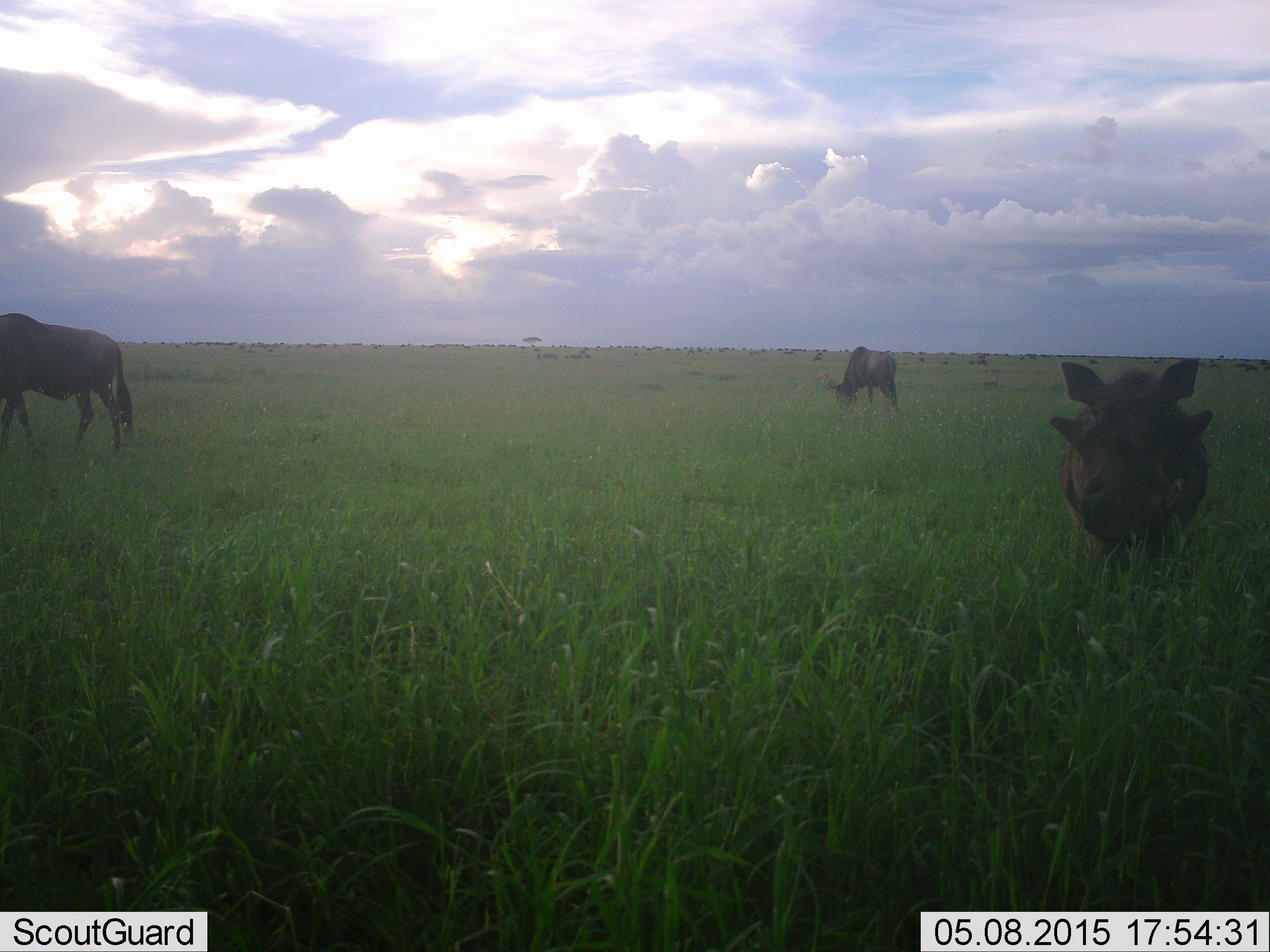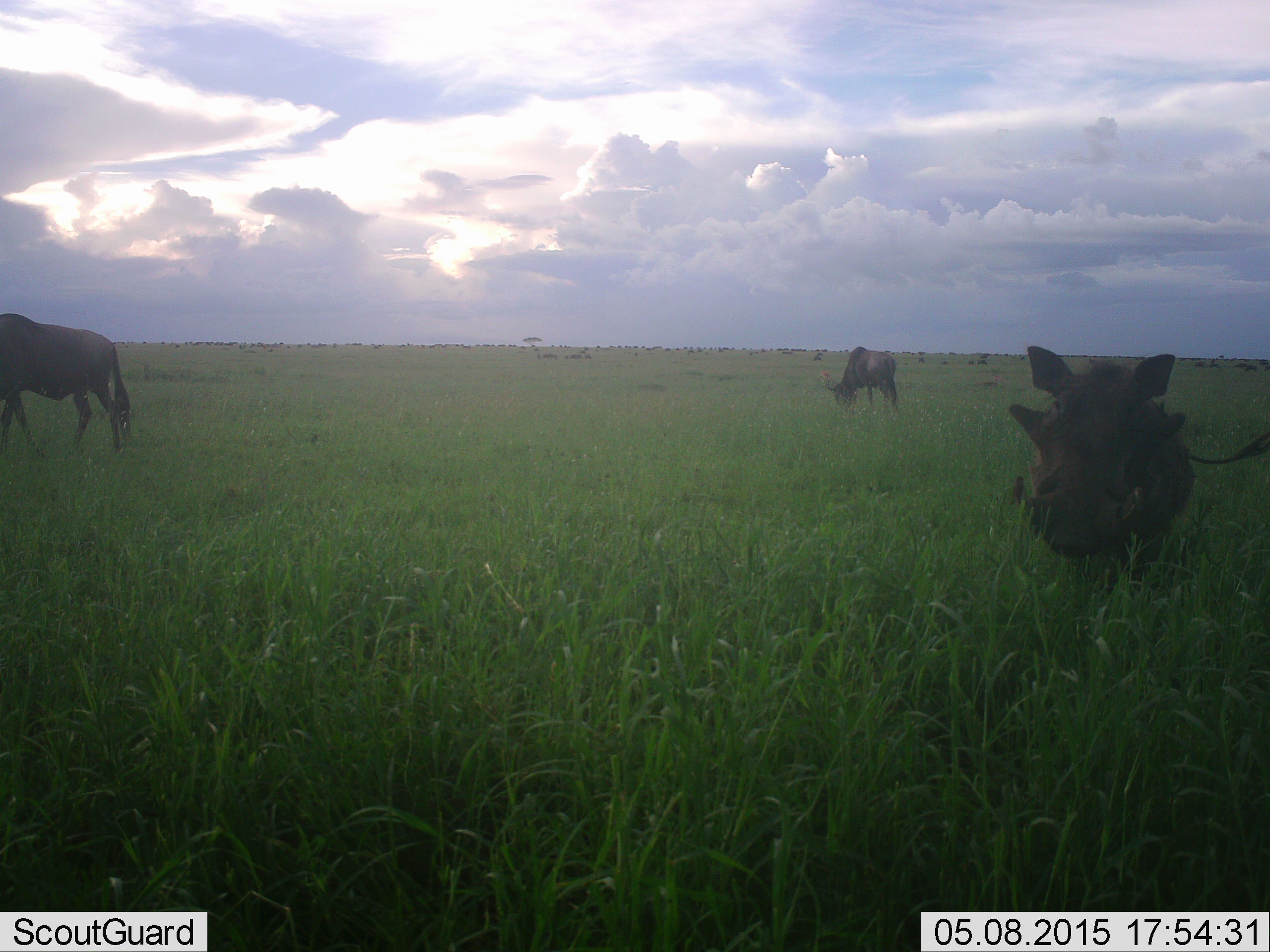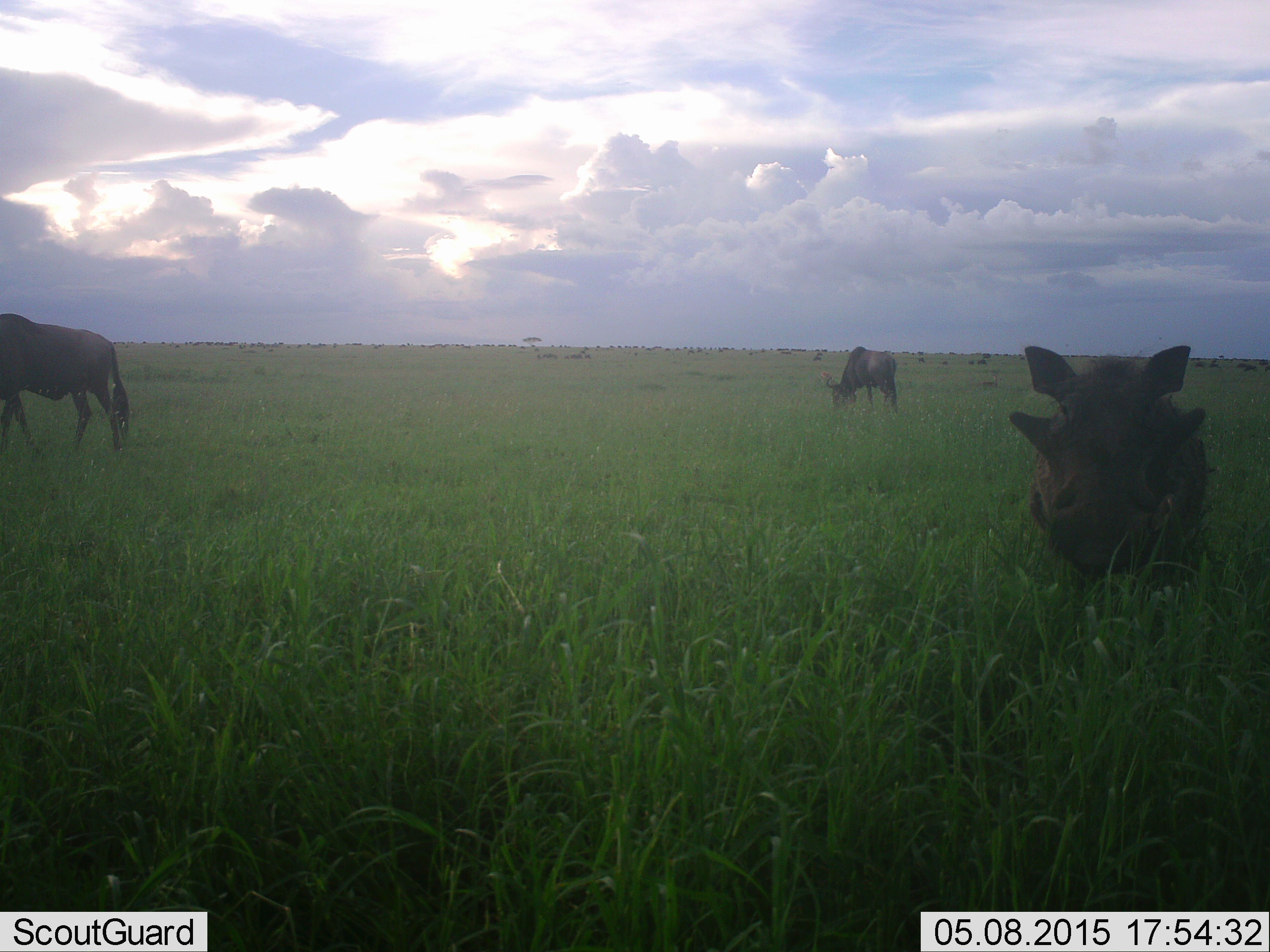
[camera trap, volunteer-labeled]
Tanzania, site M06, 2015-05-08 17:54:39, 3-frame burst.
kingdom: Animalia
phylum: Chordata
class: Mammalia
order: Artiodactyla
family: Suidae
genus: Phacochoerus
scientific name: Phacochoerus africanus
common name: warthog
Warthog (Phacochoerus africanus), count 1. Behavior (volunteer vote fractions): standing 47%, resting 0%, moving 53%, interacting 0%. Young present (vote fraction): 0%. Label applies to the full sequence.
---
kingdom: Animalia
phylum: Chordata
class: Mammalia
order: Artiodactyla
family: Bovidae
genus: Connochaetes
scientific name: Connochaetes taurinus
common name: blue wildebeest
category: wildebeest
Wildebeest (blue wildebeest) (Connochaetes taurinus), count 2. Behavior (volunteer vote fractions): standing 36%, resting 0%, moving 0%, interacting 0%. Young present (vote fraction): 0%. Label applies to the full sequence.